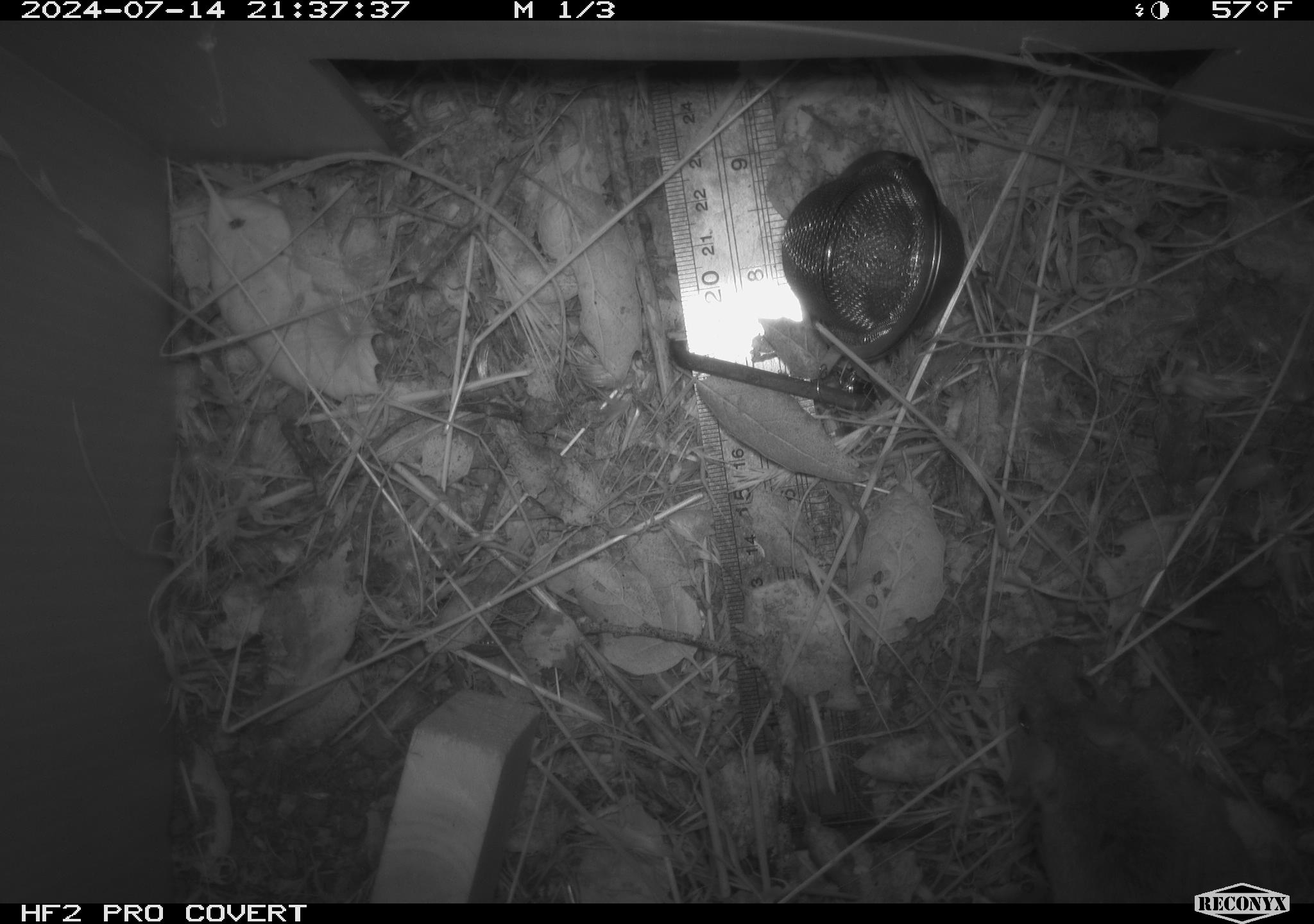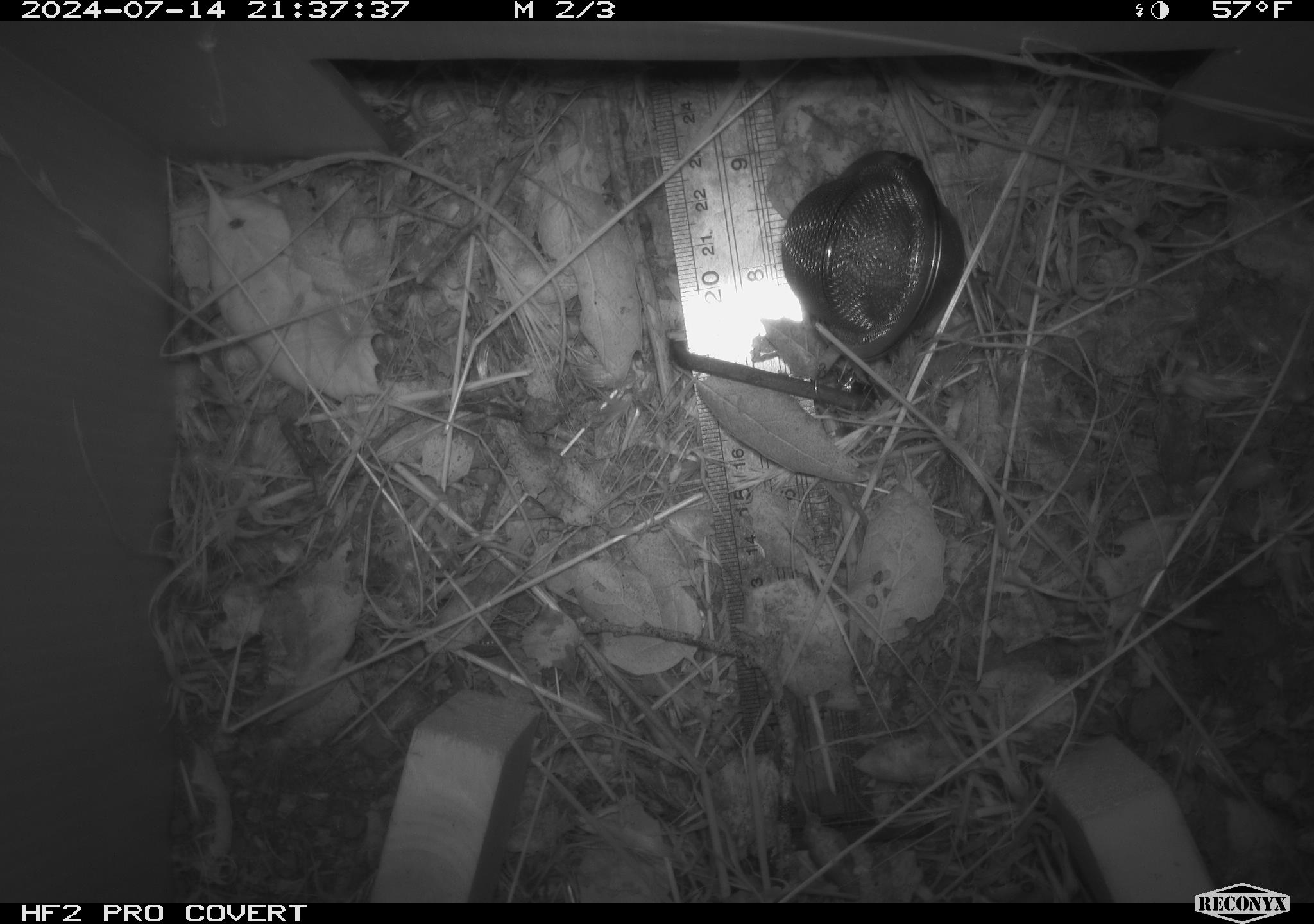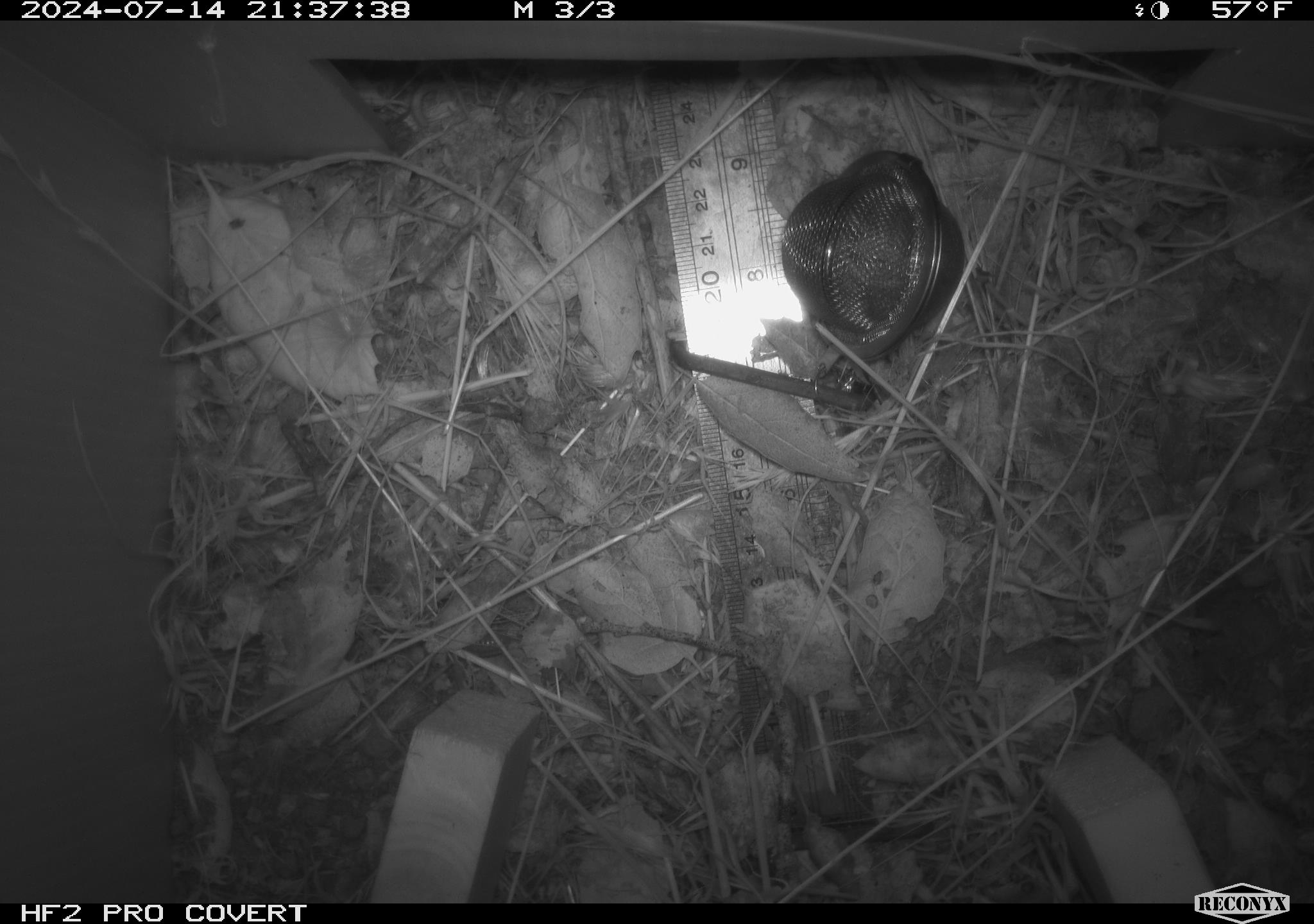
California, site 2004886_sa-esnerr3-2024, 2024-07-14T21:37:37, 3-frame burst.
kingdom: Animalia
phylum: Chordata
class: Mammalia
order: Rodentia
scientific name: Rodentia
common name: rodent